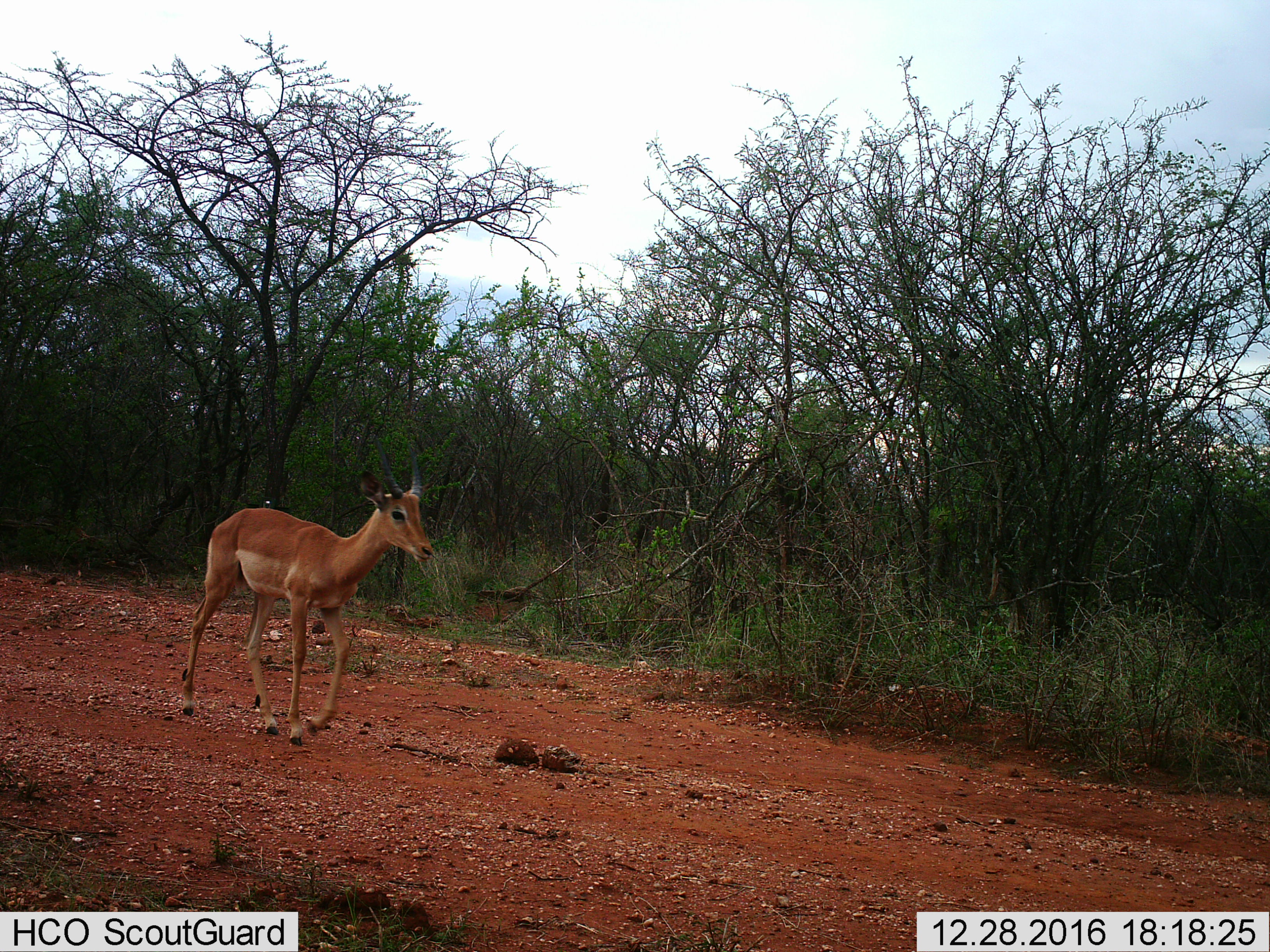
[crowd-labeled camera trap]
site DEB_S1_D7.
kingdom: Animalia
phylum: Chordata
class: Mammalia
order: Artiodactyla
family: Bovidae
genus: Aepyceros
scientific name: Aepyceros melampus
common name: impala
Impala (Aepyceros melampus), count 1. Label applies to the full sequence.